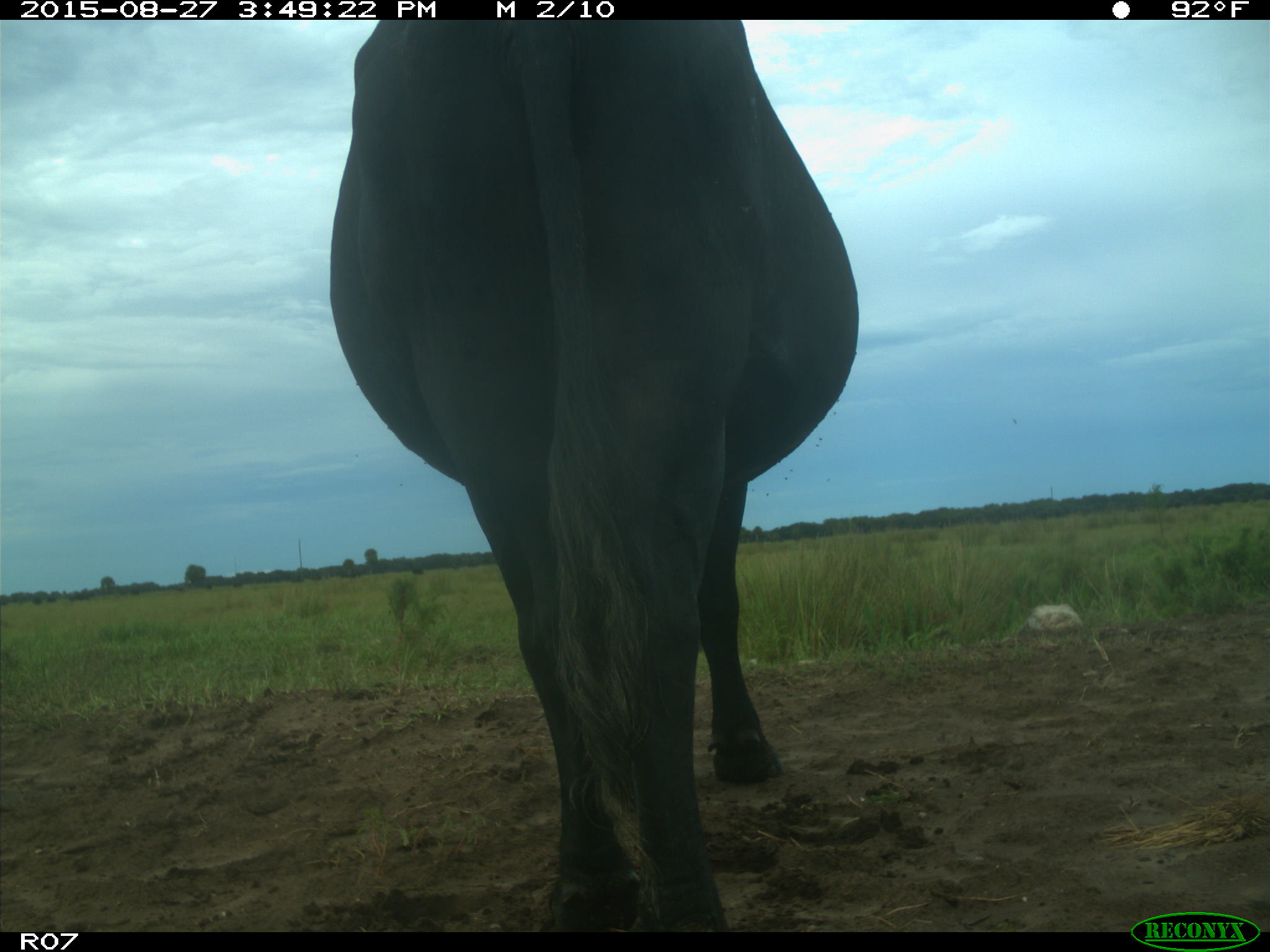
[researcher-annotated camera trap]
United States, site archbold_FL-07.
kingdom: Animalia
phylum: Chordata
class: Mammalia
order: Artiodactyla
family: Bovidae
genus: Bos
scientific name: Bos taurus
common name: domestic cow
Bos taurus (domestic cow).